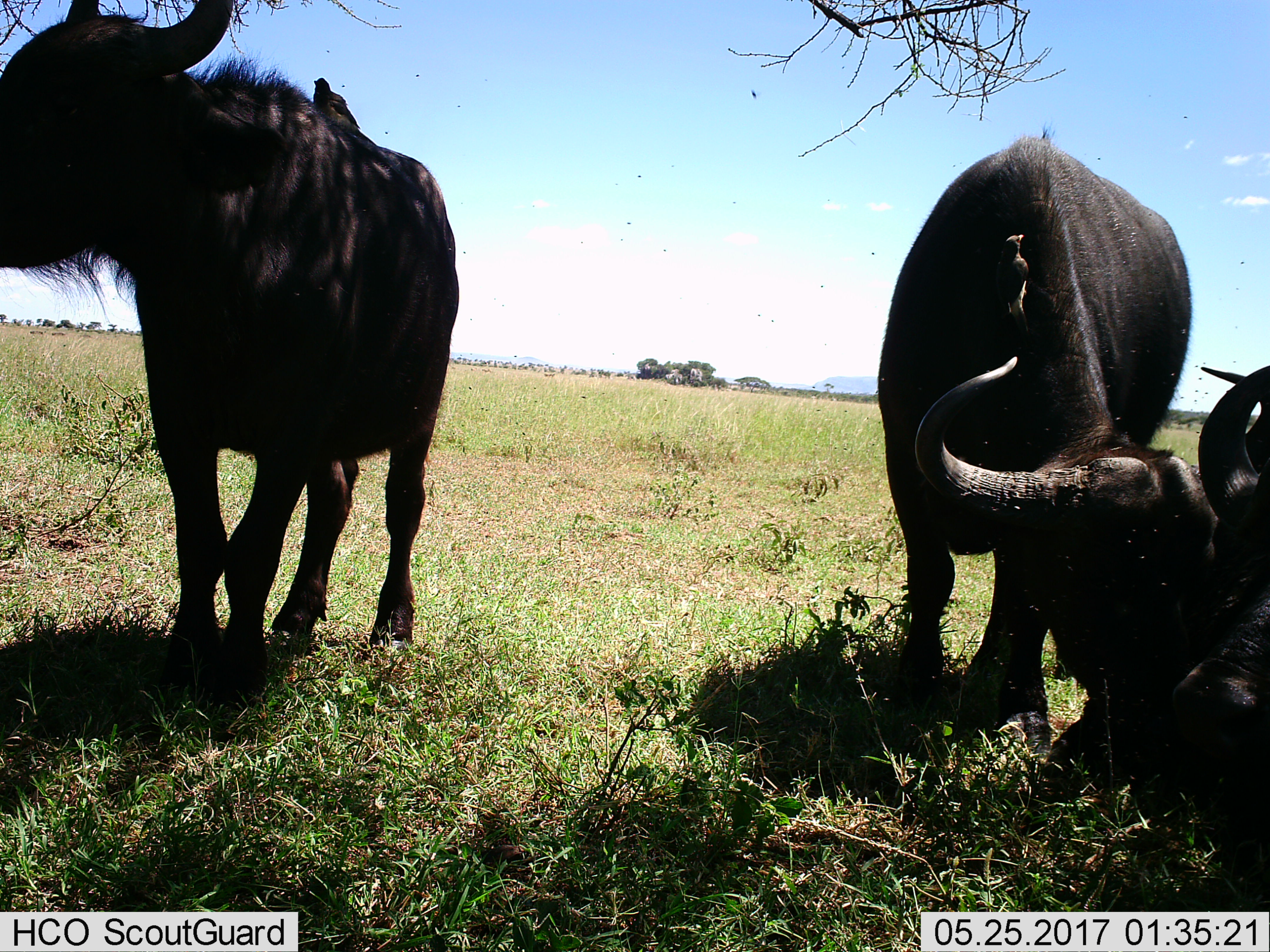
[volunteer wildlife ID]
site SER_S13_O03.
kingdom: Animalia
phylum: Chordata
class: Mammalia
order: Artiodactyla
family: Bovidae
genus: Syncerus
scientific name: Syncerus caffer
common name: african buffalo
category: buffalo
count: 3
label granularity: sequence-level